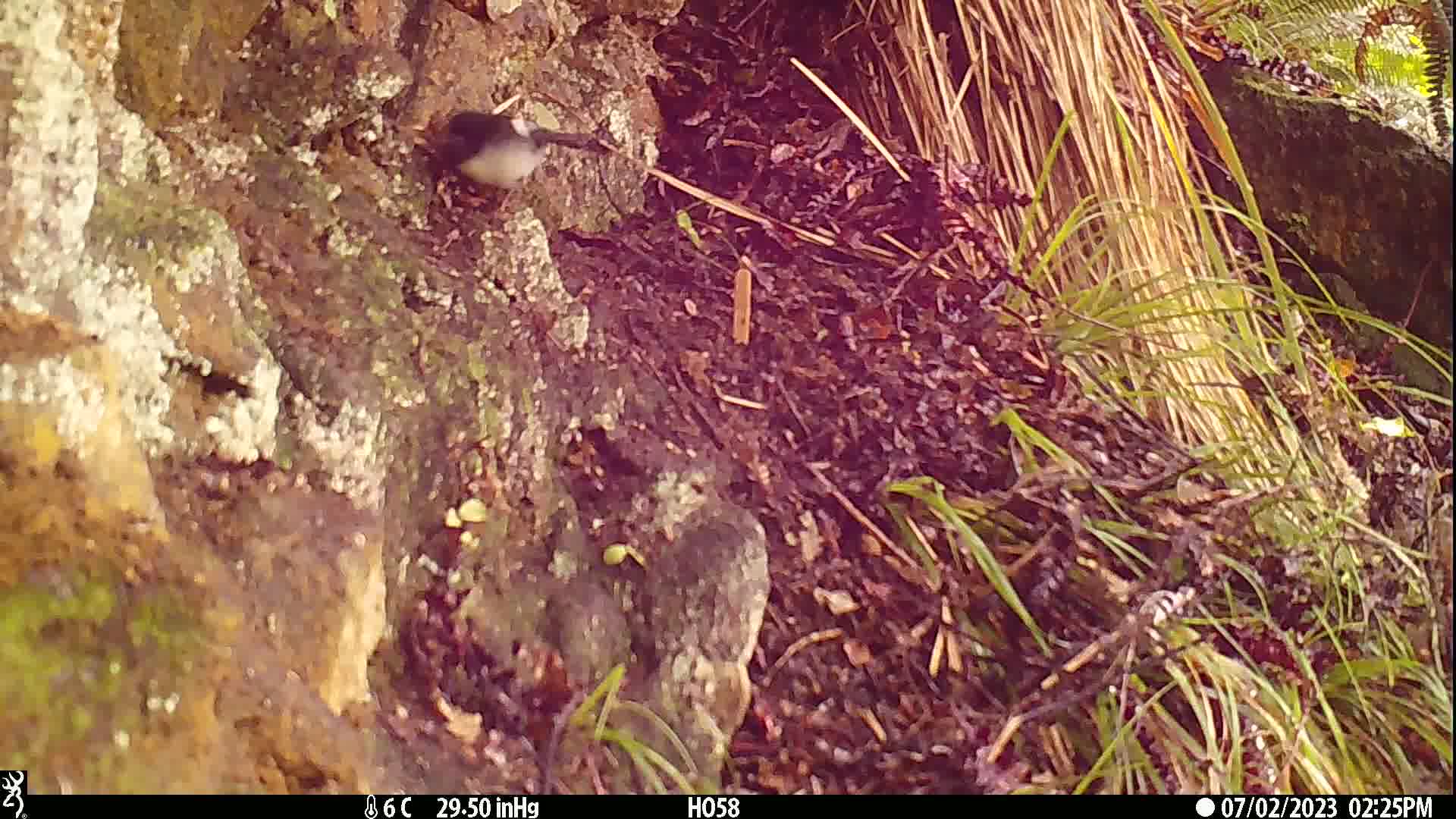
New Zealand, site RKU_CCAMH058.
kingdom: Animalia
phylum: Chordata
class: Aves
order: Passeriformes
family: Petroicidae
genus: Petroica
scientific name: Petroica macrocephala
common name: tomtit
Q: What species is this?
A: Tomtit (Petroica macrocephala).